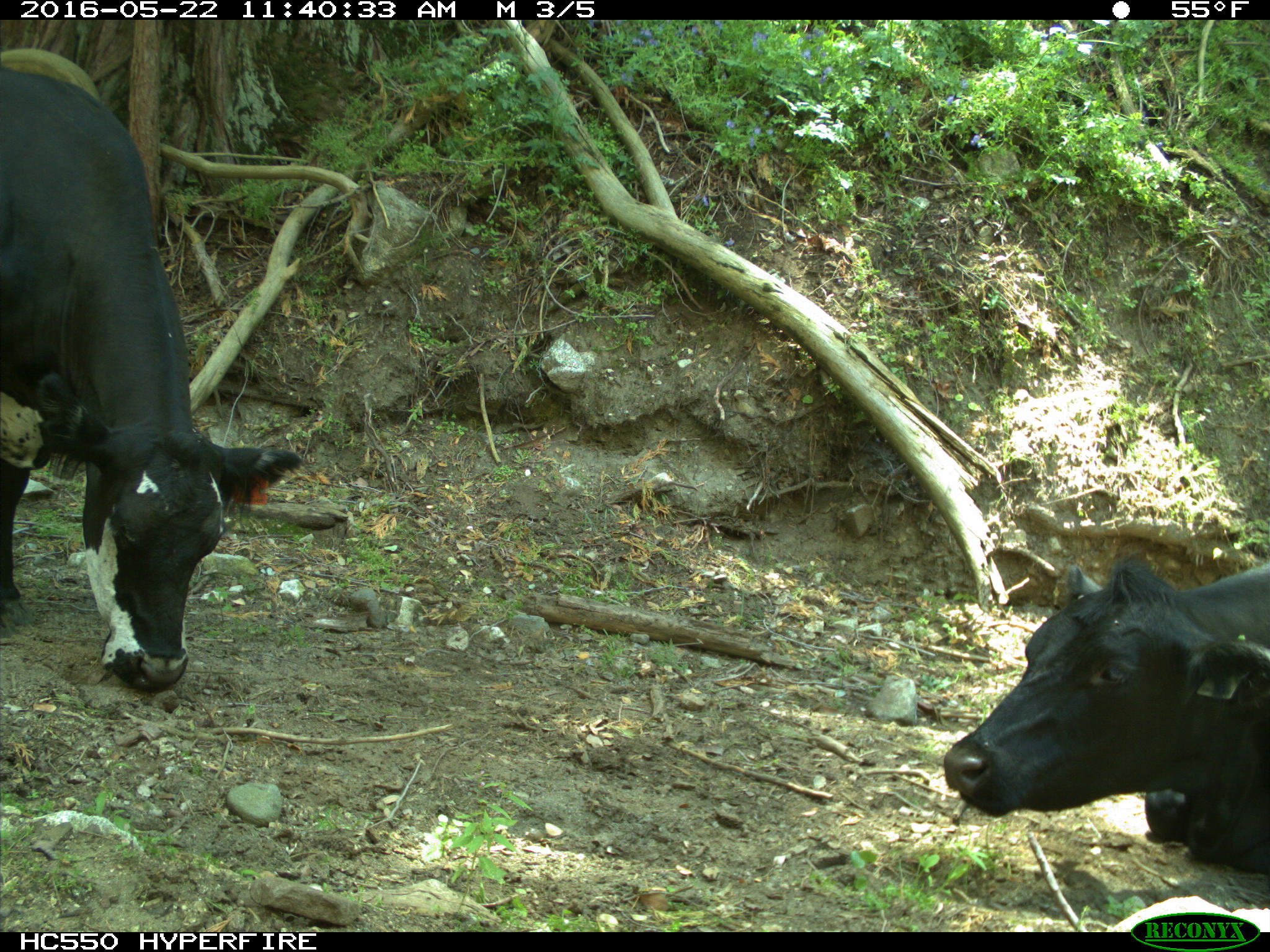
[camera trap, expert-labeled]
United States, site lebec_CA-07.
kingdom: Animalia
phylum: Chordata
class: Mammalia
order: Artiodactyla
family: Bovidae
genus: Bos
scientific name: Bos taurus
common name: domestic cow